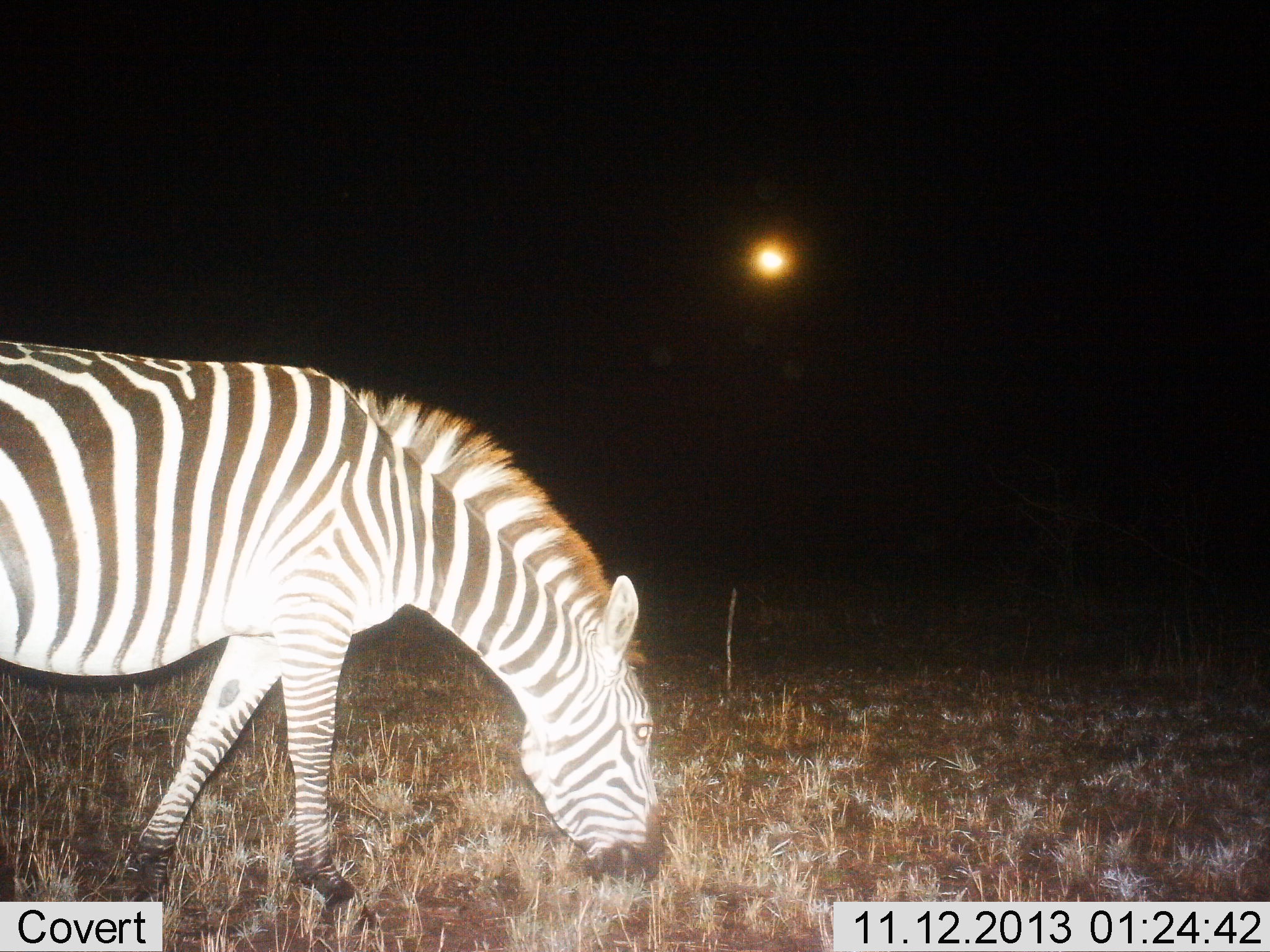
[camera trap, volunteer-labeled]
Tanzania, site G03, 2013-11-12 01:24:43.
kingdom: Animalia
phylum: Chordata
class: Mammalia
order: Perissodactyla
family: Equidae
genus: Equus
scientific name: Equus quagga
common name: plains zebra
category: zebra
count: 1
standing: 20%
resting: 0%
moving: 0%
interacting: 0%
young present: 0%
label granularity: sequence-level